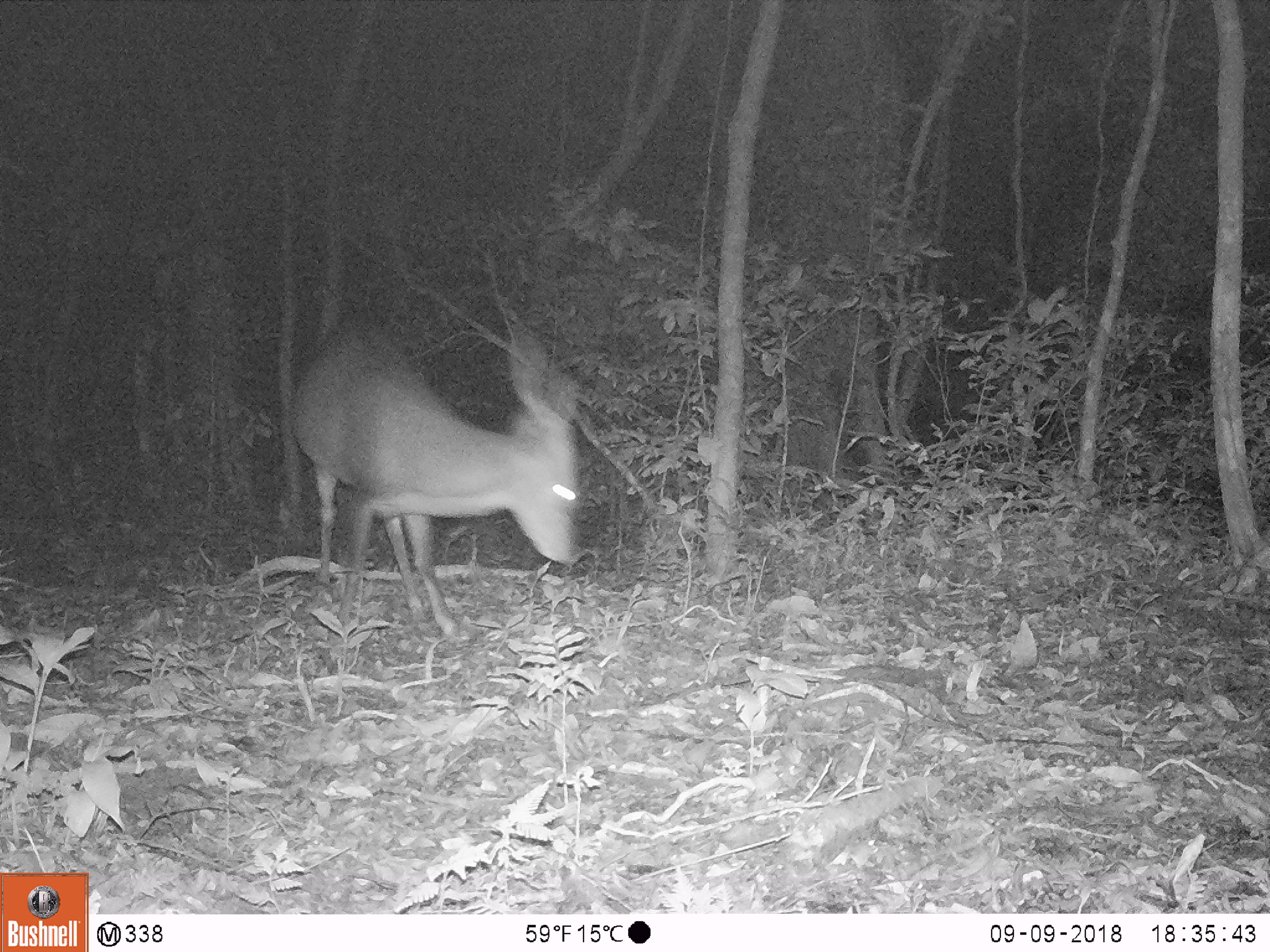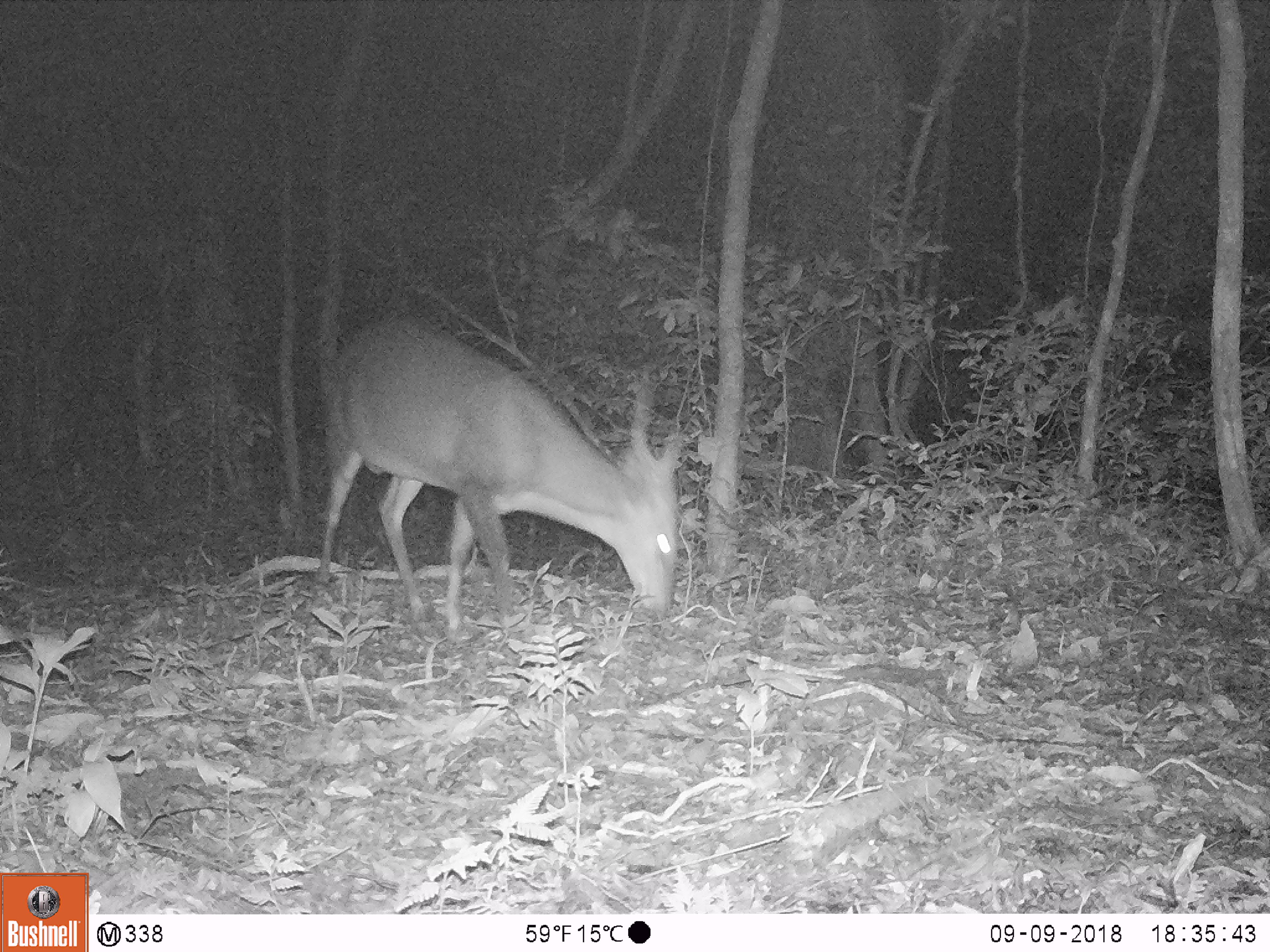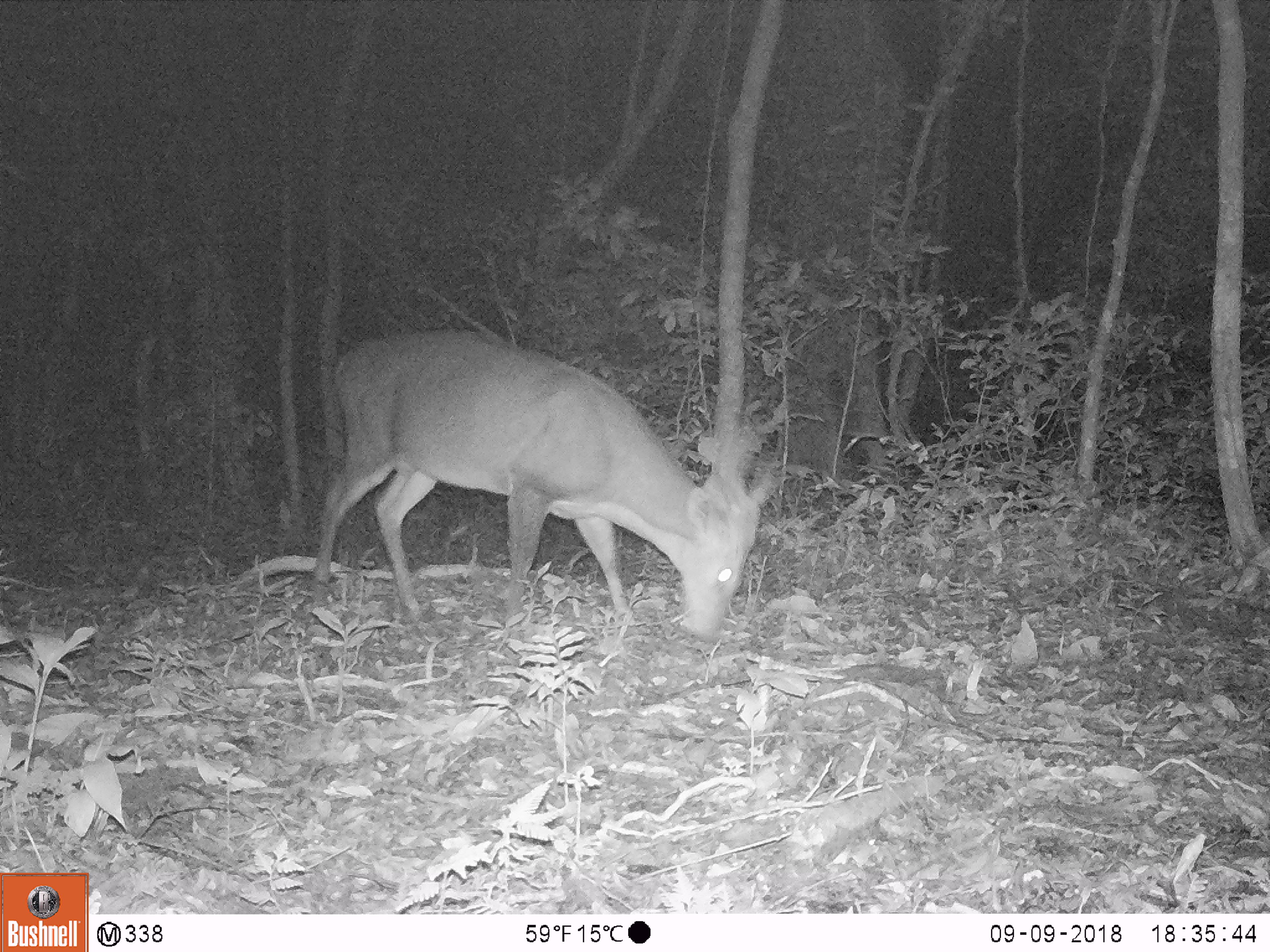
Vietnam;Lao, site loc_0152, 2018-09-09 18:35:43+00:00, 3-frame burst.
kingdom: Animalia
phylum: Chordata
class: Mammalia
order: Artiodactyla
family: Cervidae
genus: Muntiacus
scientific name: Muntiacus vuquangensis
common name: large-antlered muntjac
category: large antlered muntjac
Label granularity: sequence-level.